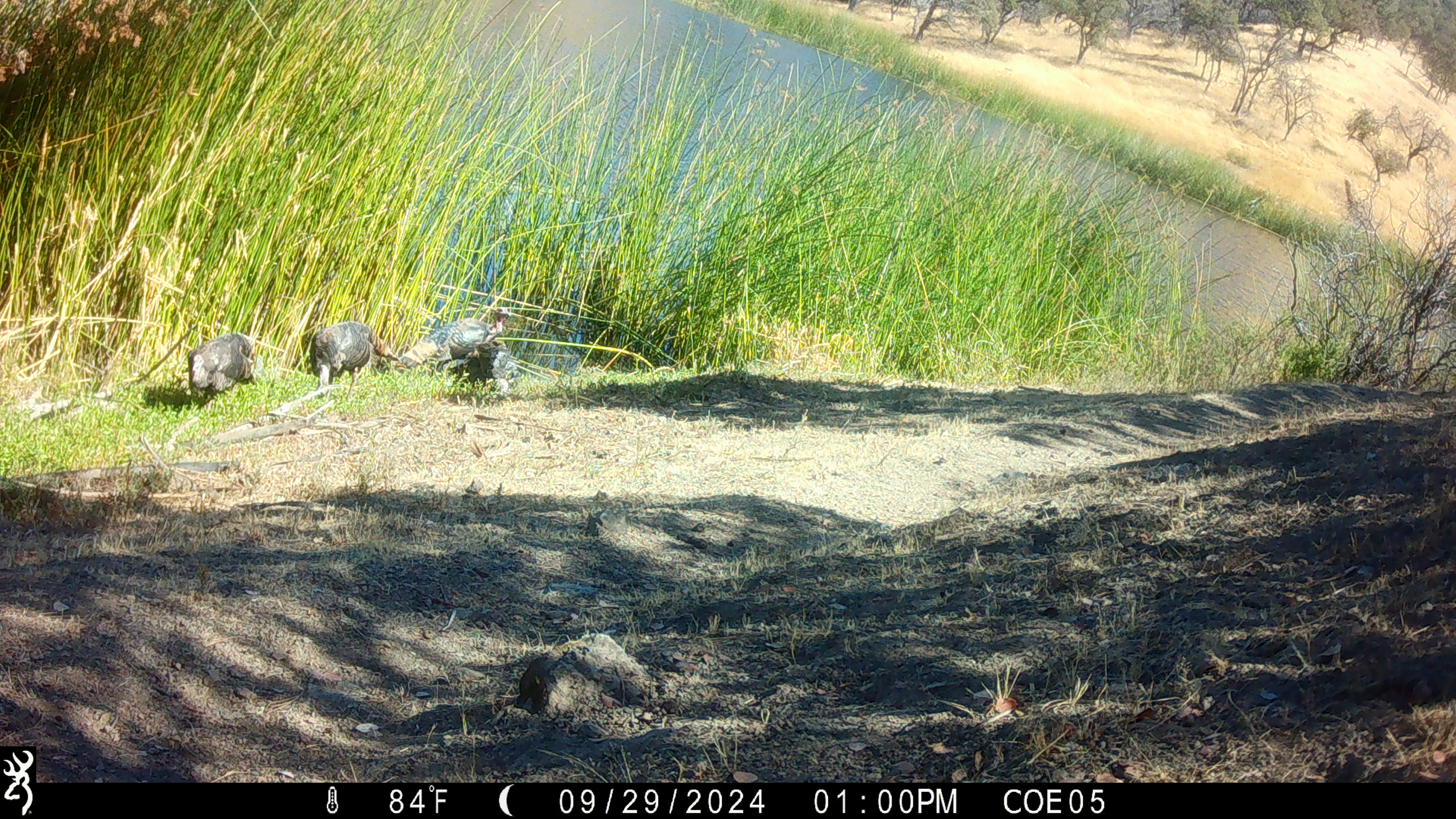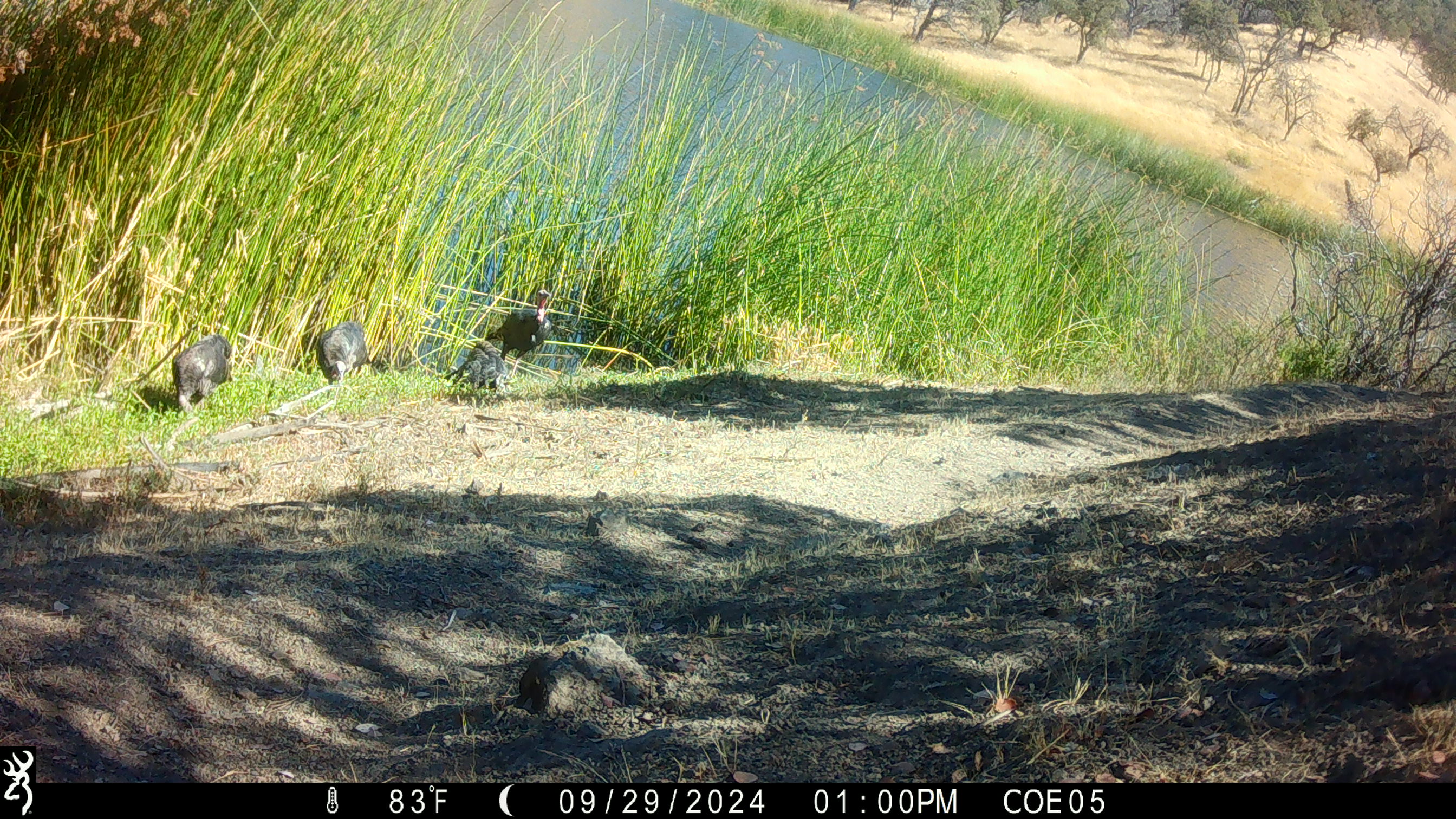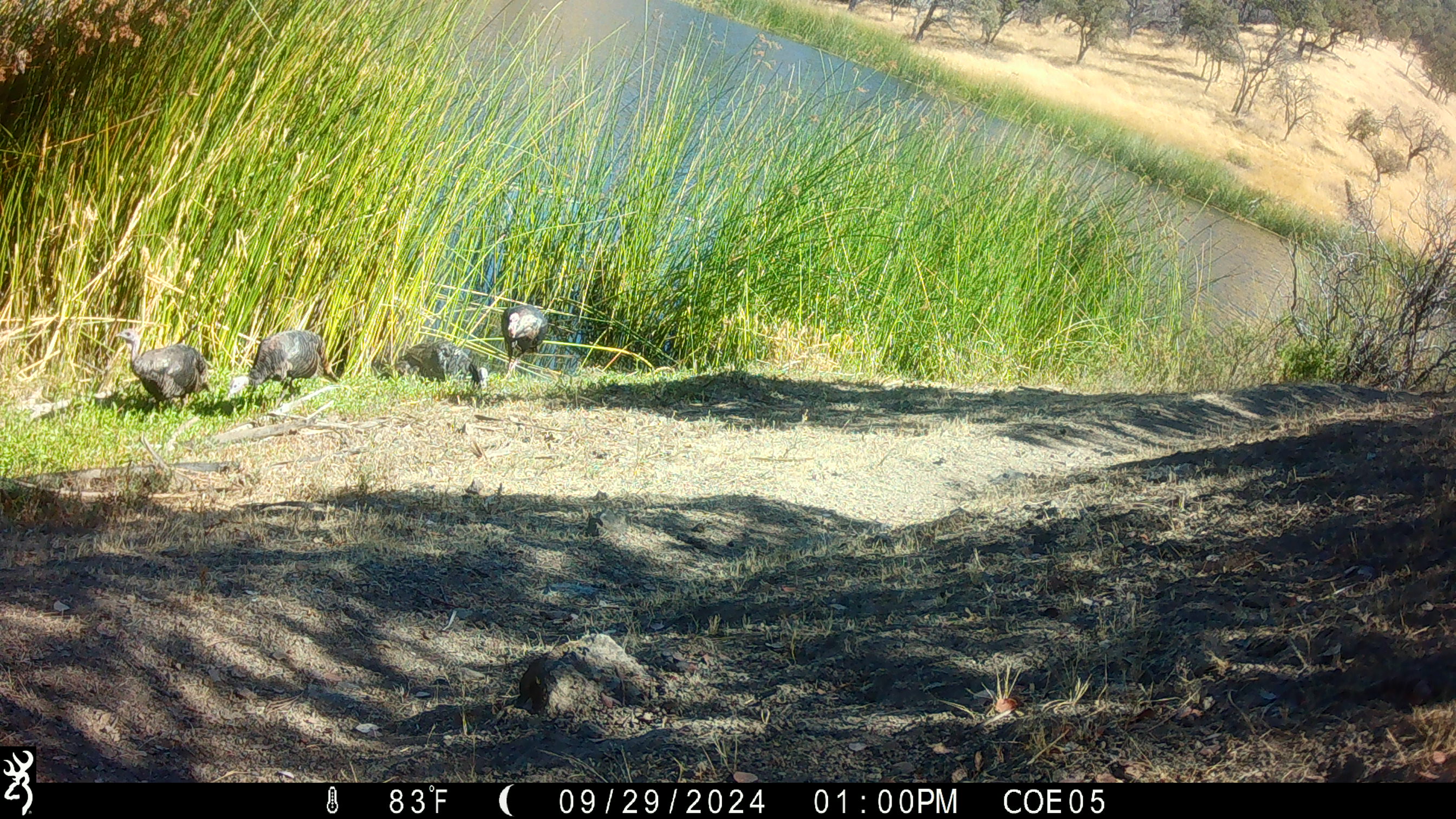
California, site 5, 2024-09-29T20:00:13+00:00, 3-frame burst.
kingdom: Animalia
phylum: Chordata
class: Aves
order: Galliformes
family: Phasianidae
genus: Meleagris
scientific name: Meleagris gallopavo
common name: turkey